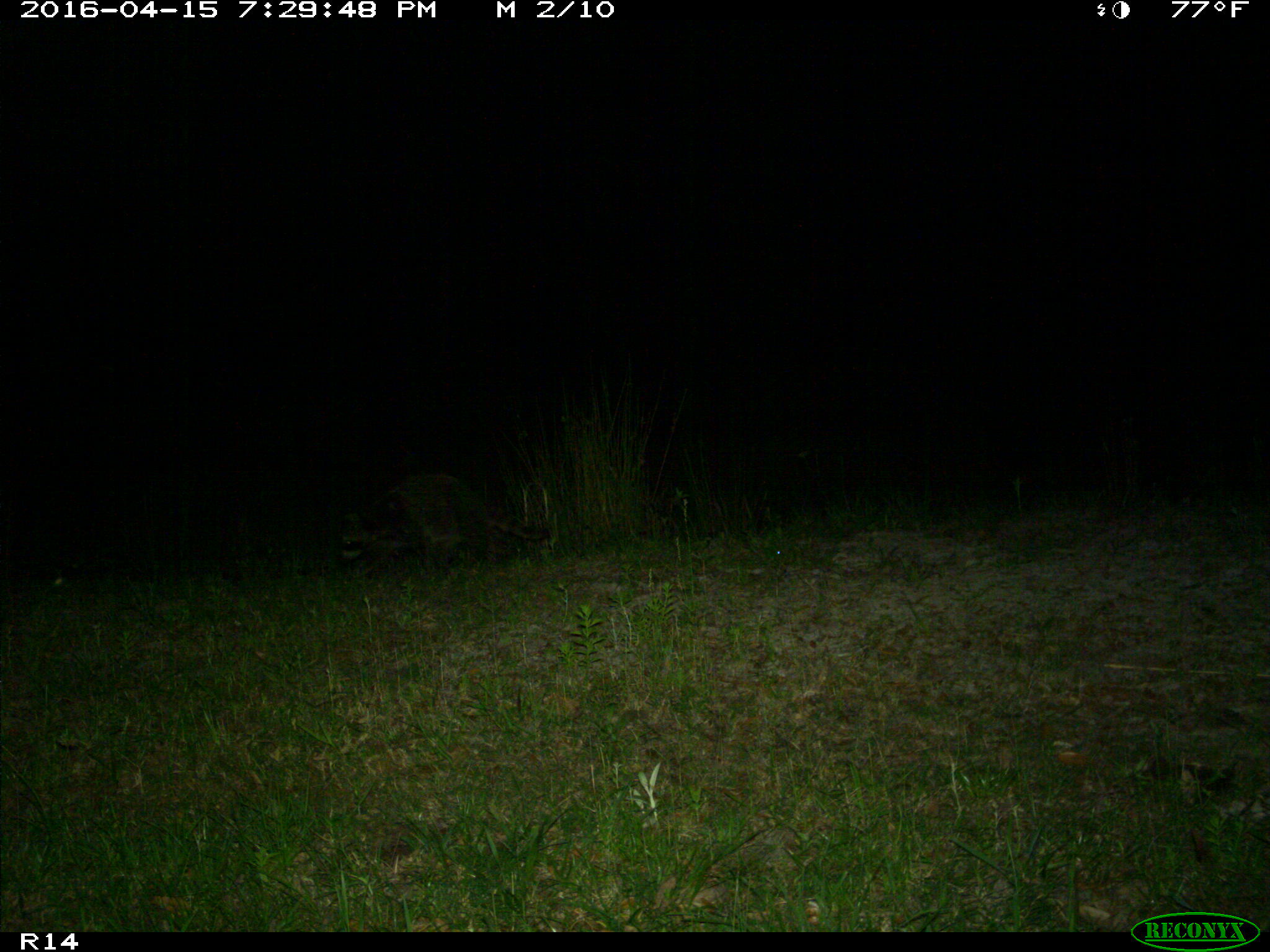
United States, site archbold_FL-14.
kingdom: Animalia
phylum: Chordata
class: Mammalia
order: Carnivora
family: Procyonidae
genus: Procyon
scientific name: Procyon lotor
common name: common raccoon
Procyon lotor (common raccoon).